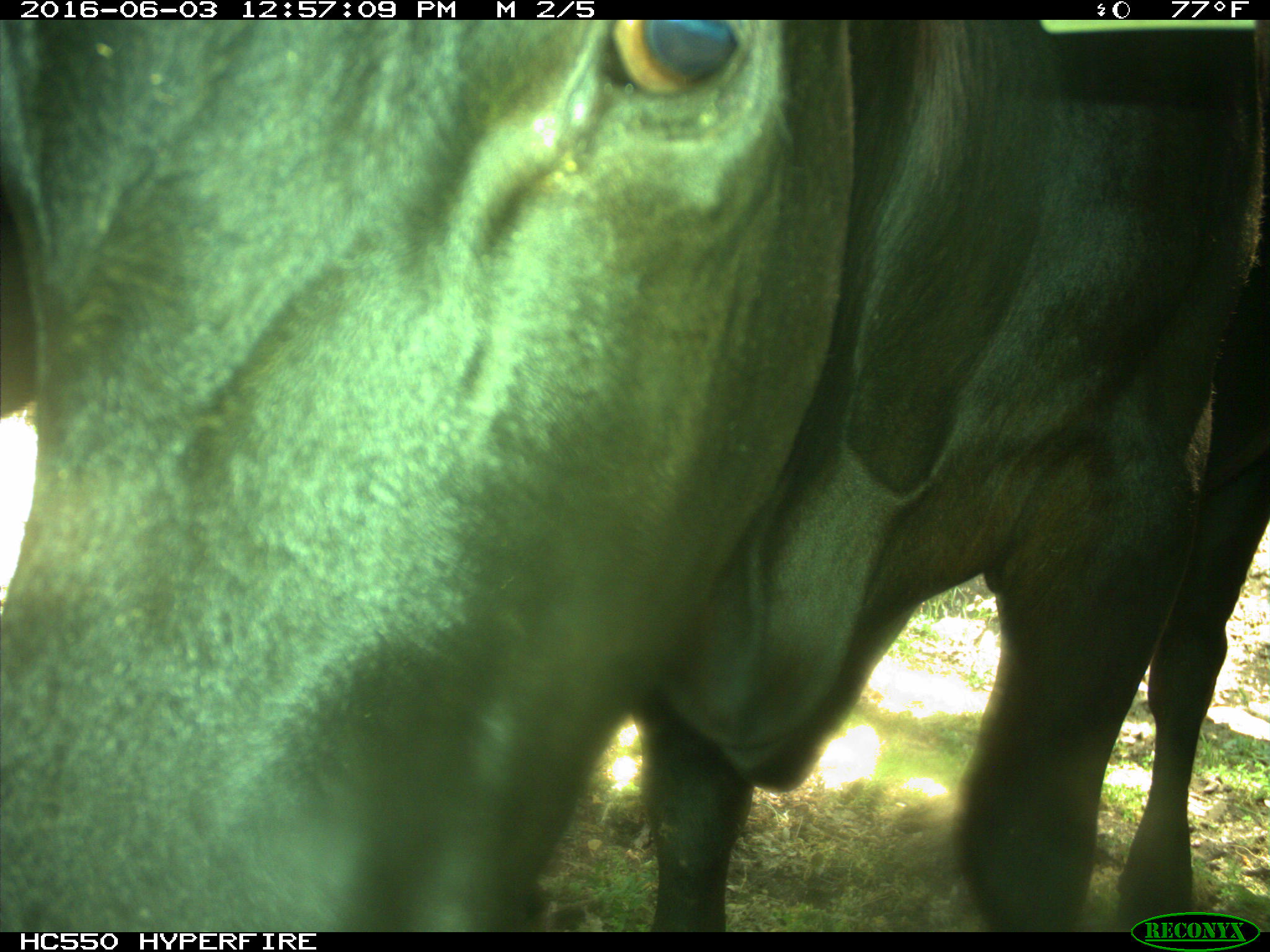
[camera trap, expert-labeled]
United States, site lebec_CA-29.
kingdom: Animalia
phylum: Chordata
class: Mammalia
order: Artiodactyla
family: Bovidae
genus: Bos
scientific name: Bos taurus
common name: domestic cow